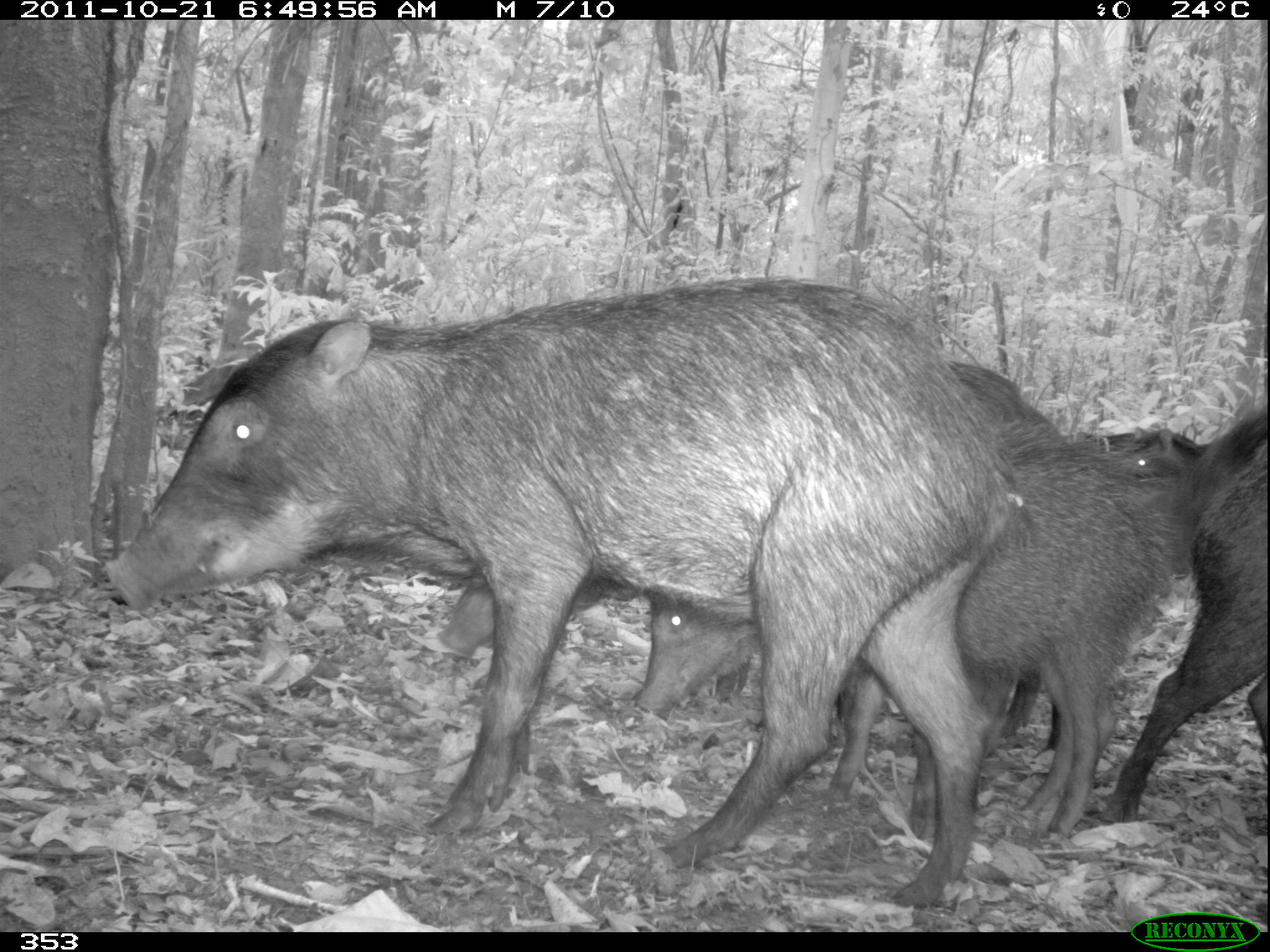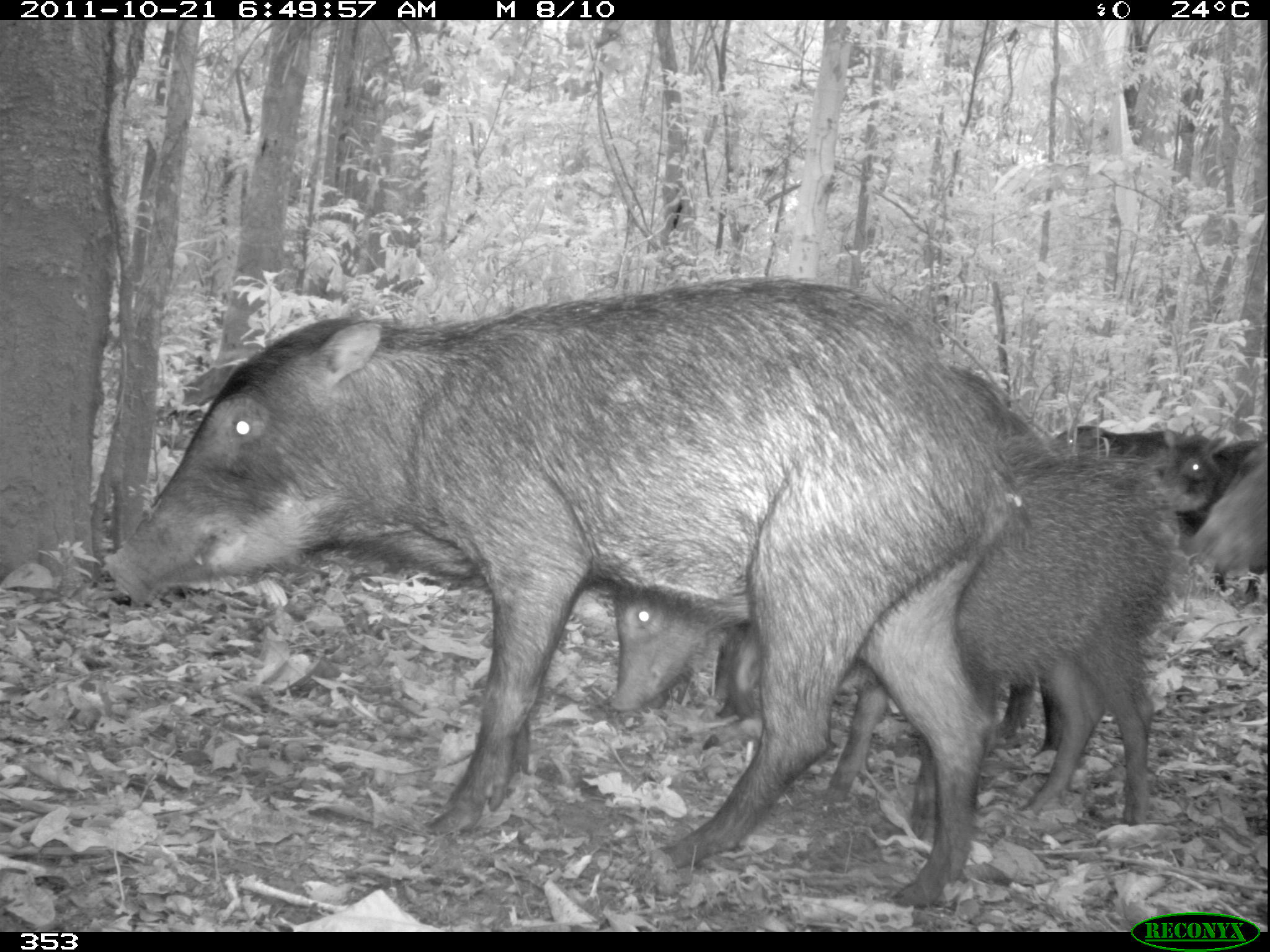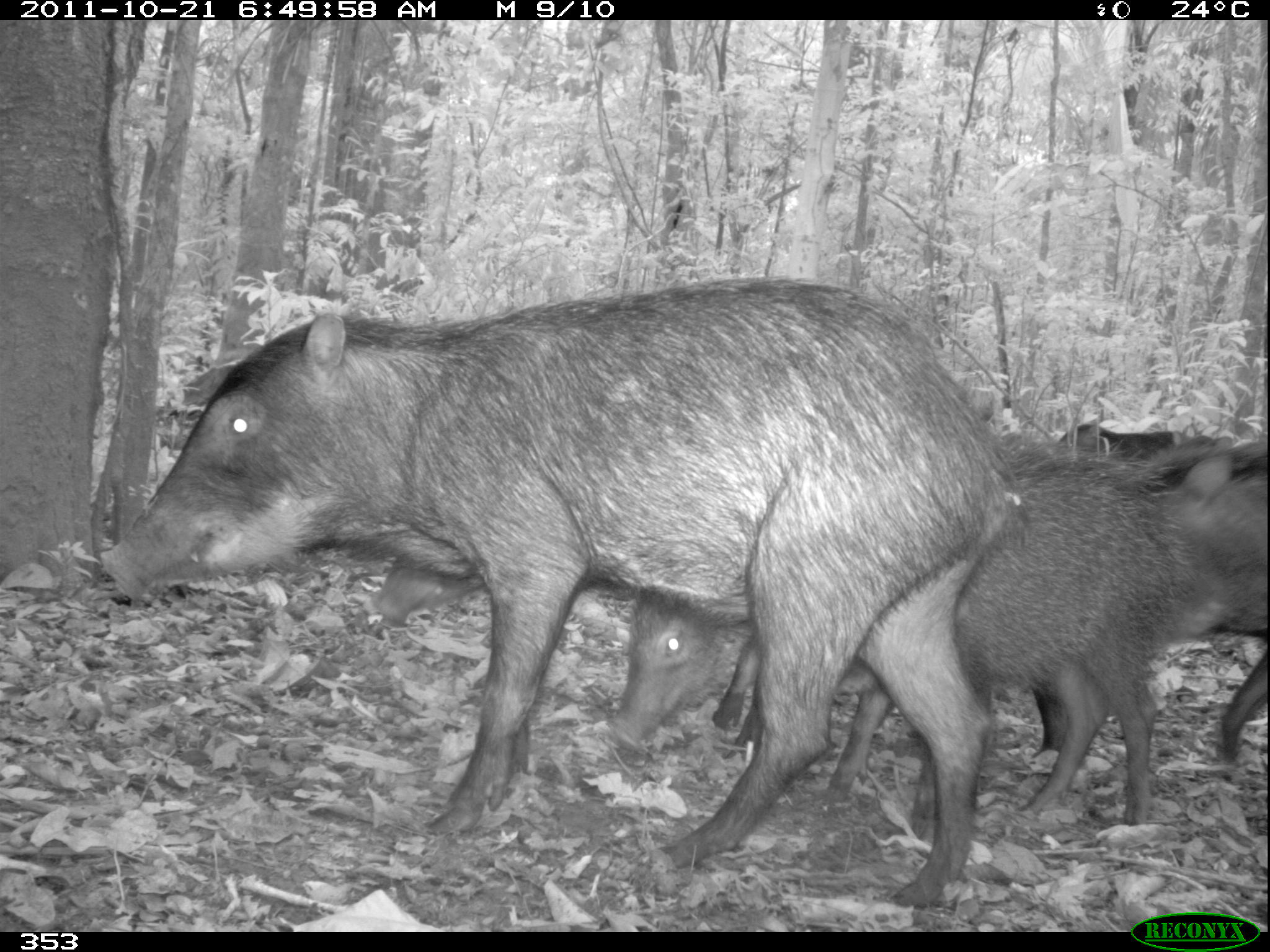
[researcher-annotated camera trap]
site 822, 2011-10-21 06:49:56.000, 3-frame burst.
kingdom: Animalia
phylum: Chordata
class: Mammalia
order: Artiodactyla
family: Tayassuidae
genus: Tayassu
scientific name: Tayassu pecari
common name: white-lipped peccary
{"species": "Tayassu pecari (white-lipped peccary)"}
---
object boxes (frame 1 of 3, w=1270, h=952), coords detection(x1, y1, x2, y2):
tayassu pecari: detection(105, 271, 1016, 909); detection(436, 361, 1064, 736); detection(631, 429, 1176, 837); detection(1101, 401, 1270, 826)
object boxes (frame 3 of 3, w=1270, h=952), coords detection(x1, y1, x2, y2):
tayassu pecari: detection(99, 274, 1018, 906); detection(373, 411, 1053, 750); detection(604, 448, 1183, 825); detection(1001, 420, 1244, 751); detection(1129, 437, 1270, 750)